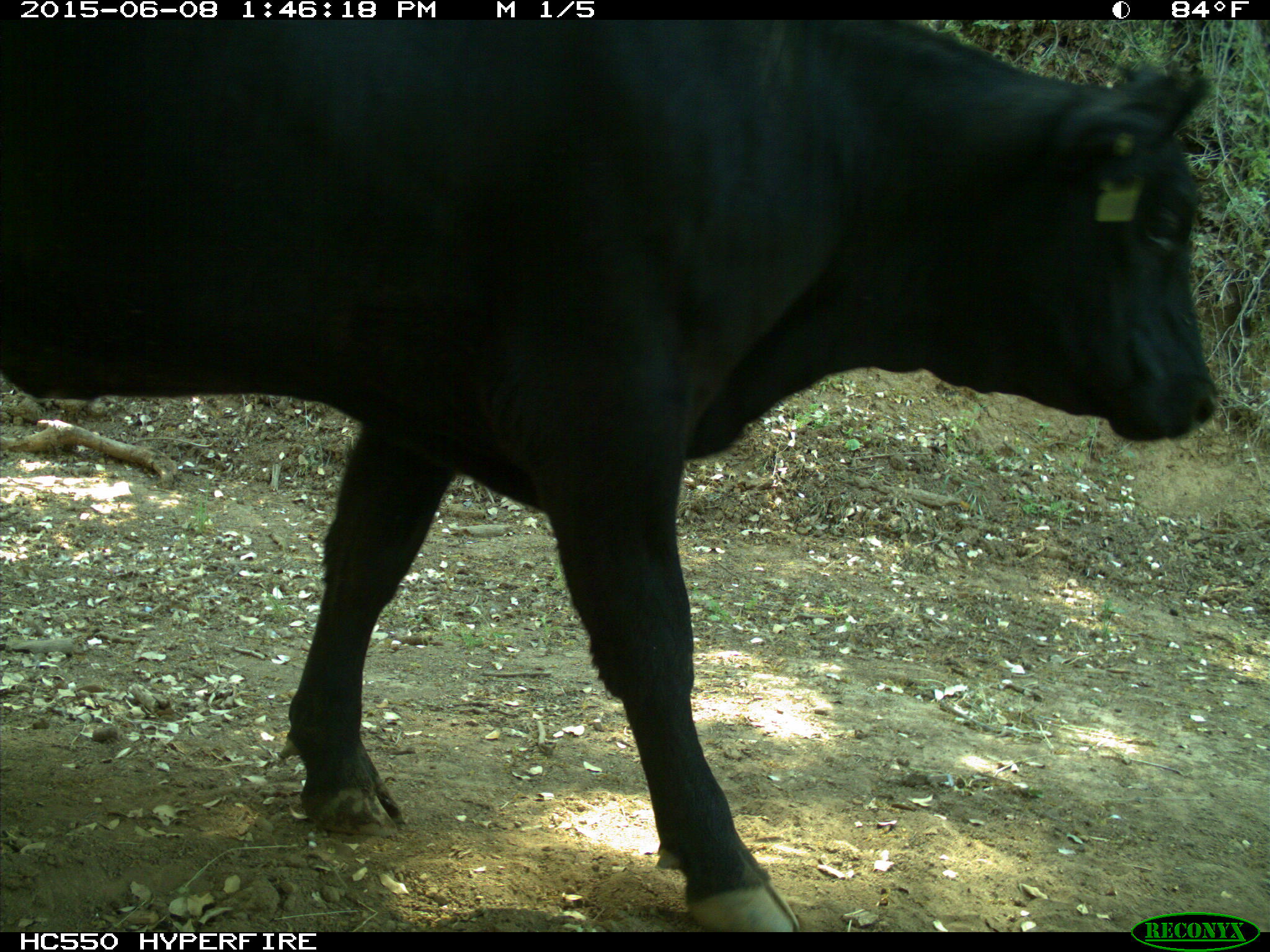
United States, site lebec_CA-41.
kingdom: Animalia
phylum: Chordata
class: Mammalia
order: Artiodactyla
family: Bovidae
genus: Bos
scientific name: Bos taurus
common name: domestic cow